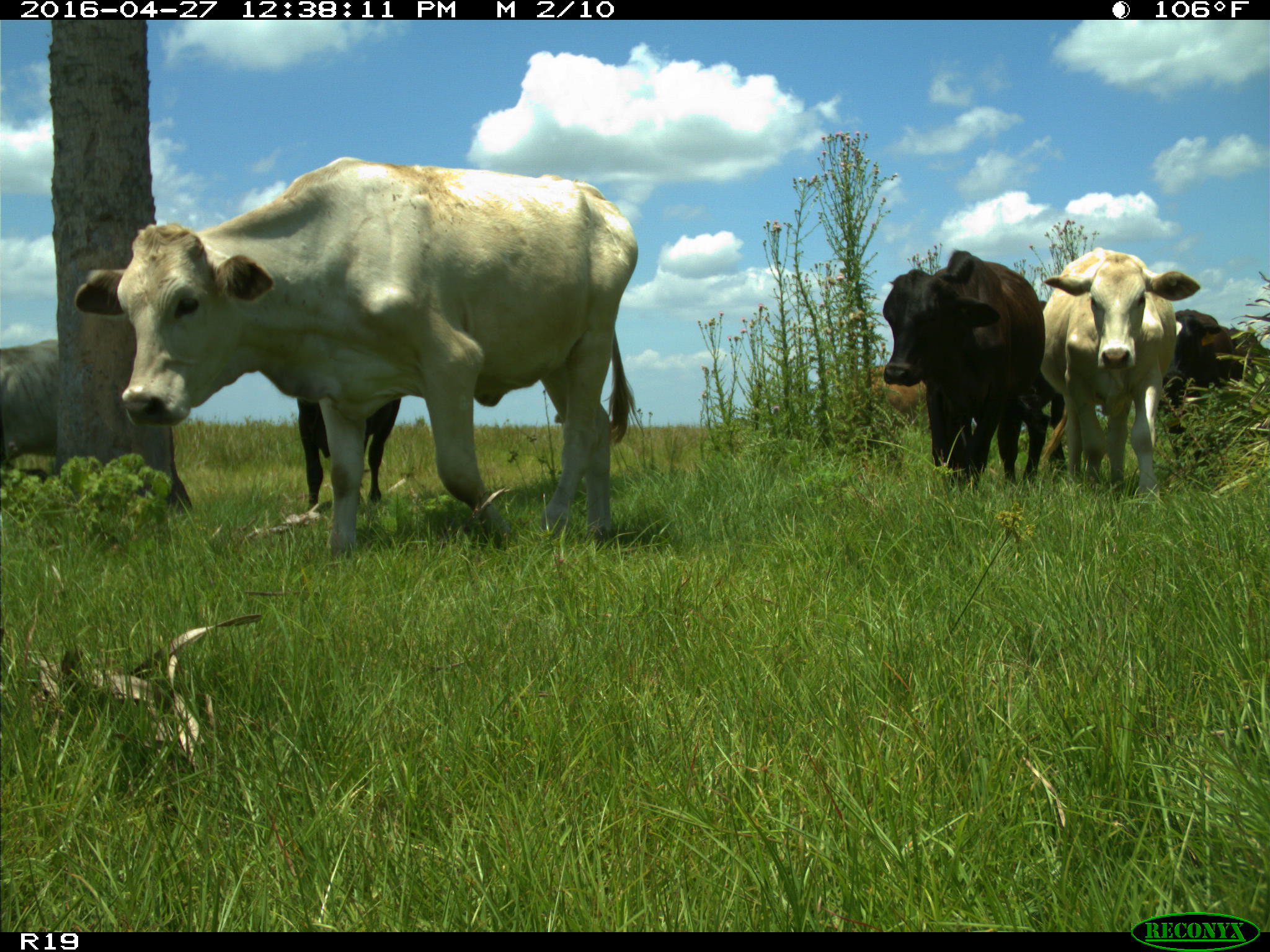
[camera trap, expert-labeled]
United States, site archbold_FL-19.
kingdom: Animalia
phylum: Chordata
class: Mammalia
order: Artiodactyla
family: Bovidae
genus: Bos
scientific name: Bos taurus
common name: domestic cow